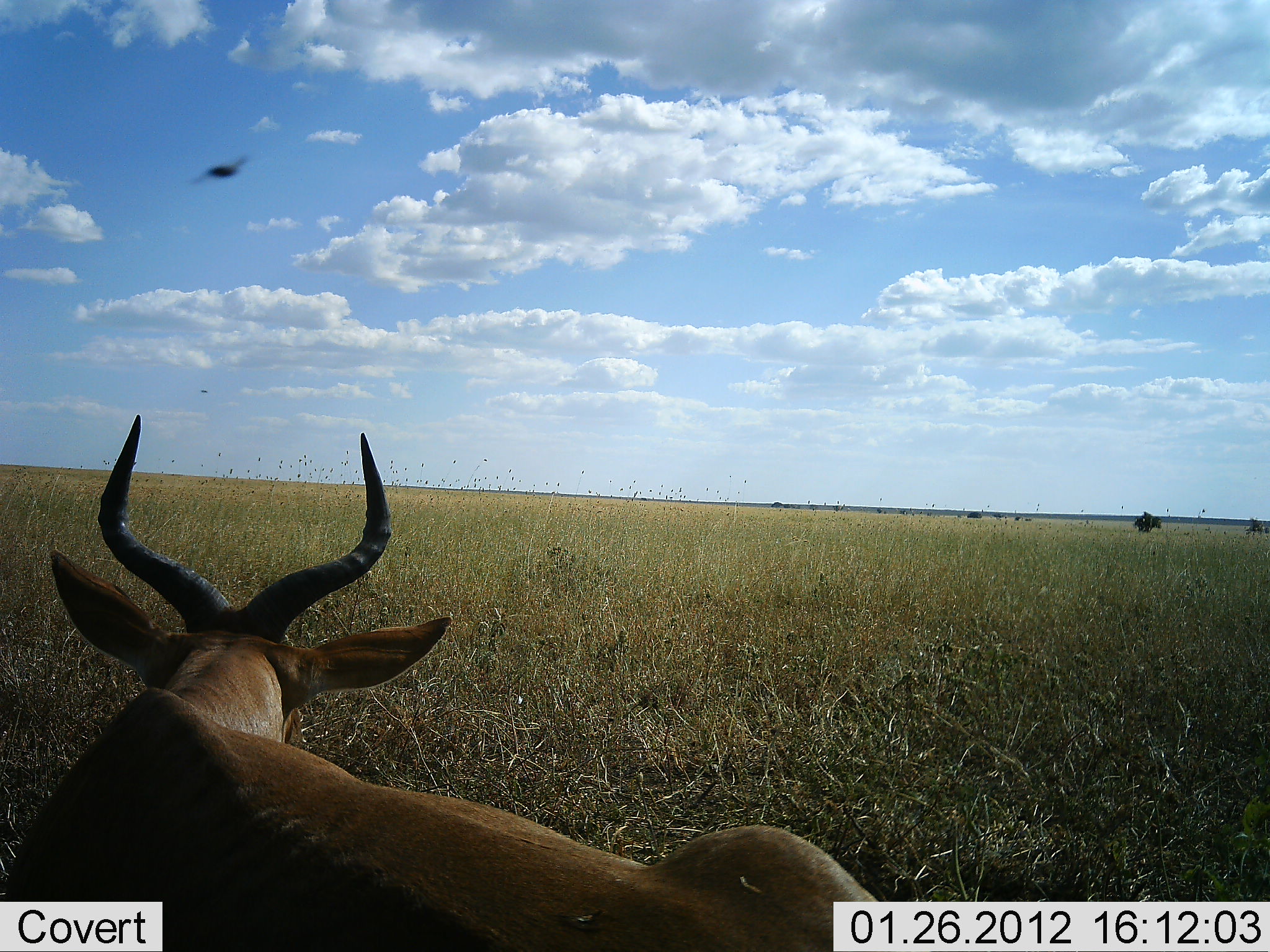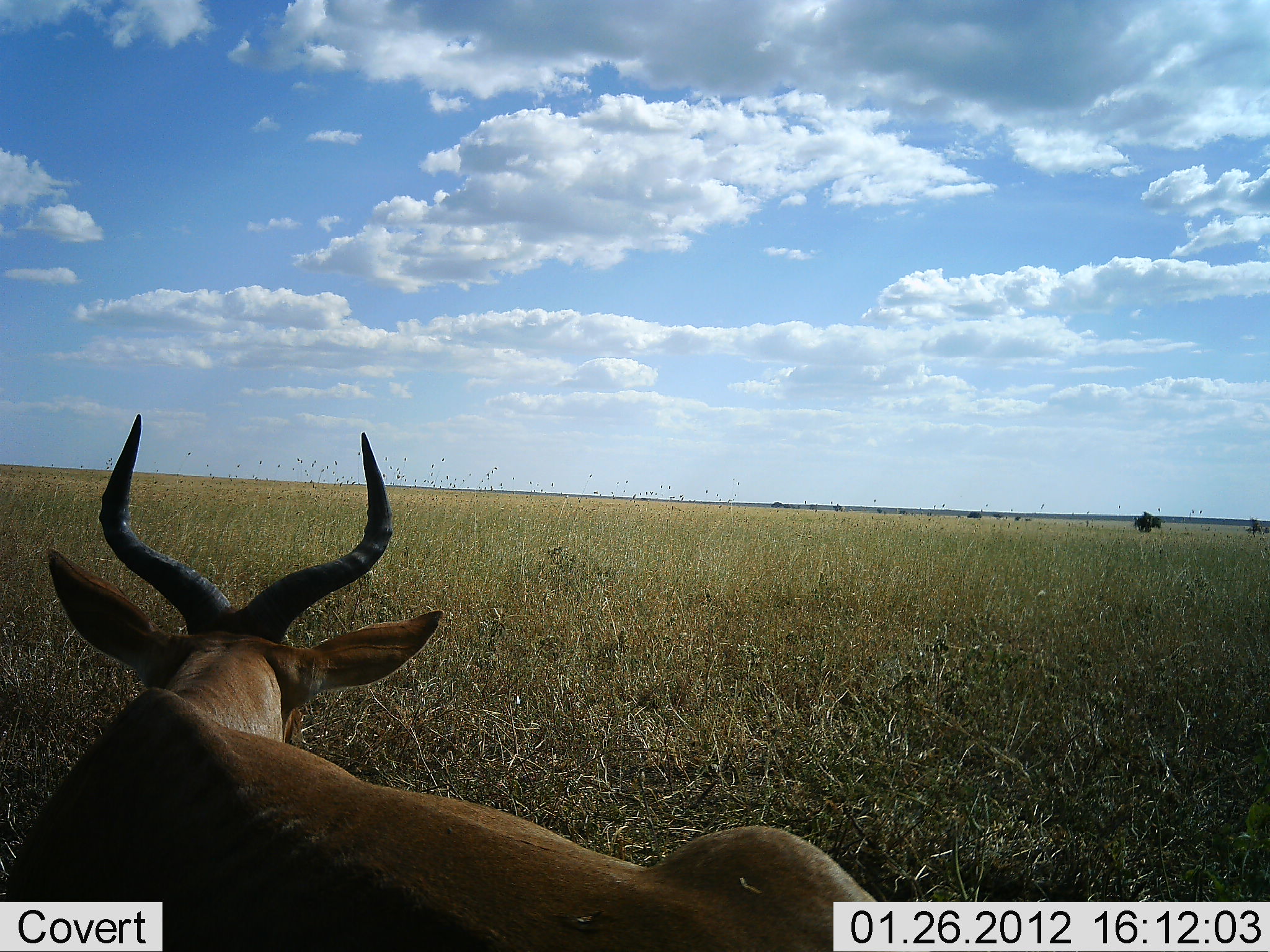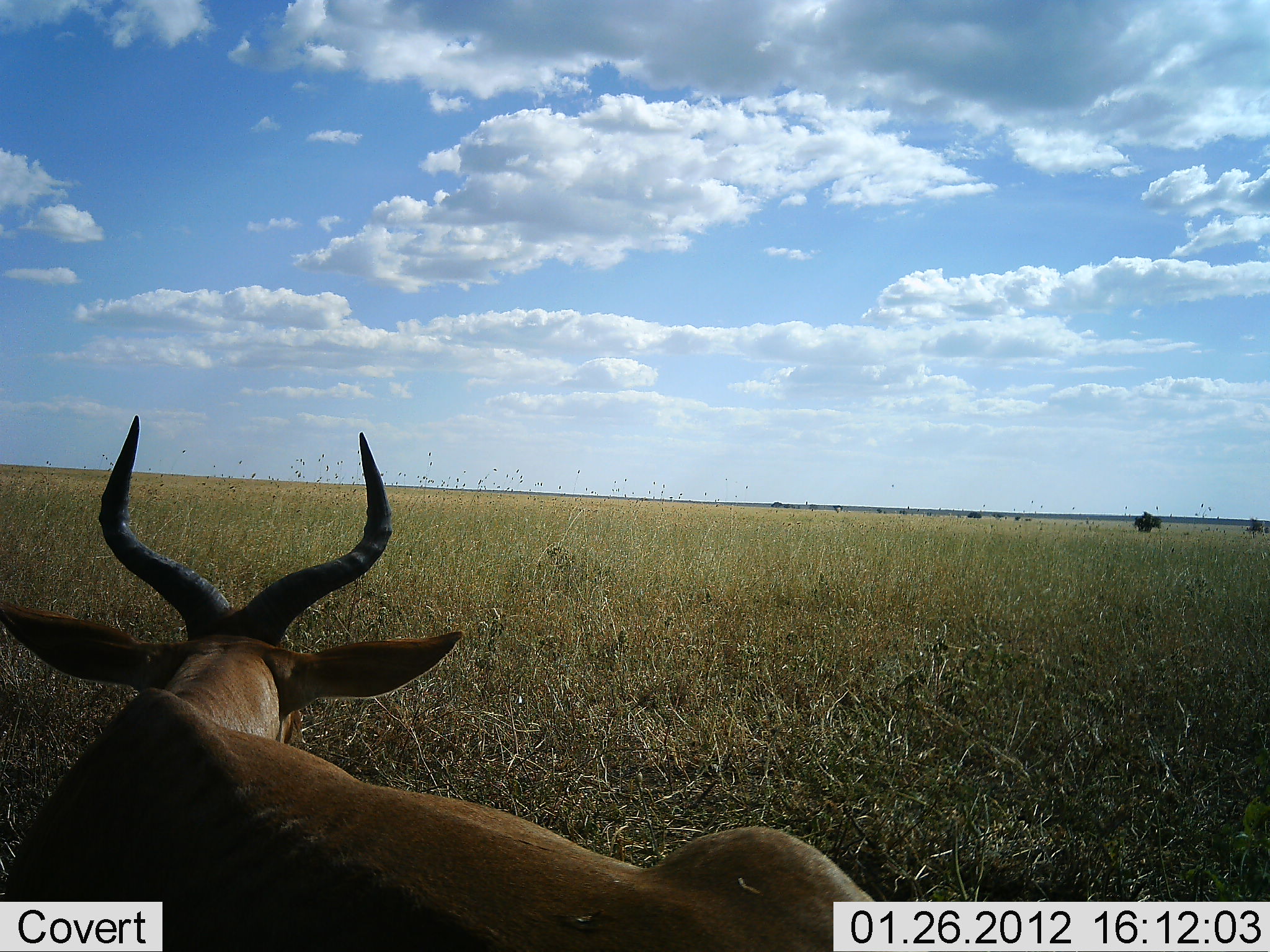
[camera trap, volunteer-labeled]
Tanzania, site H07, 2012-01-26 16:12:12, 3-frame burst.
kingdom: Animalia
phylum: Chordata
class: Mammalia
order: Artiodactyla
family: Bovidae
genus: Alcelaphus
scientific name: Alcelaphus buselaphus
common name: hartebeest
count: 1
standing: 12%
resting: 88%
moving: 0%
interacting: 0%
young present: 0%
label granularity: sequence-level